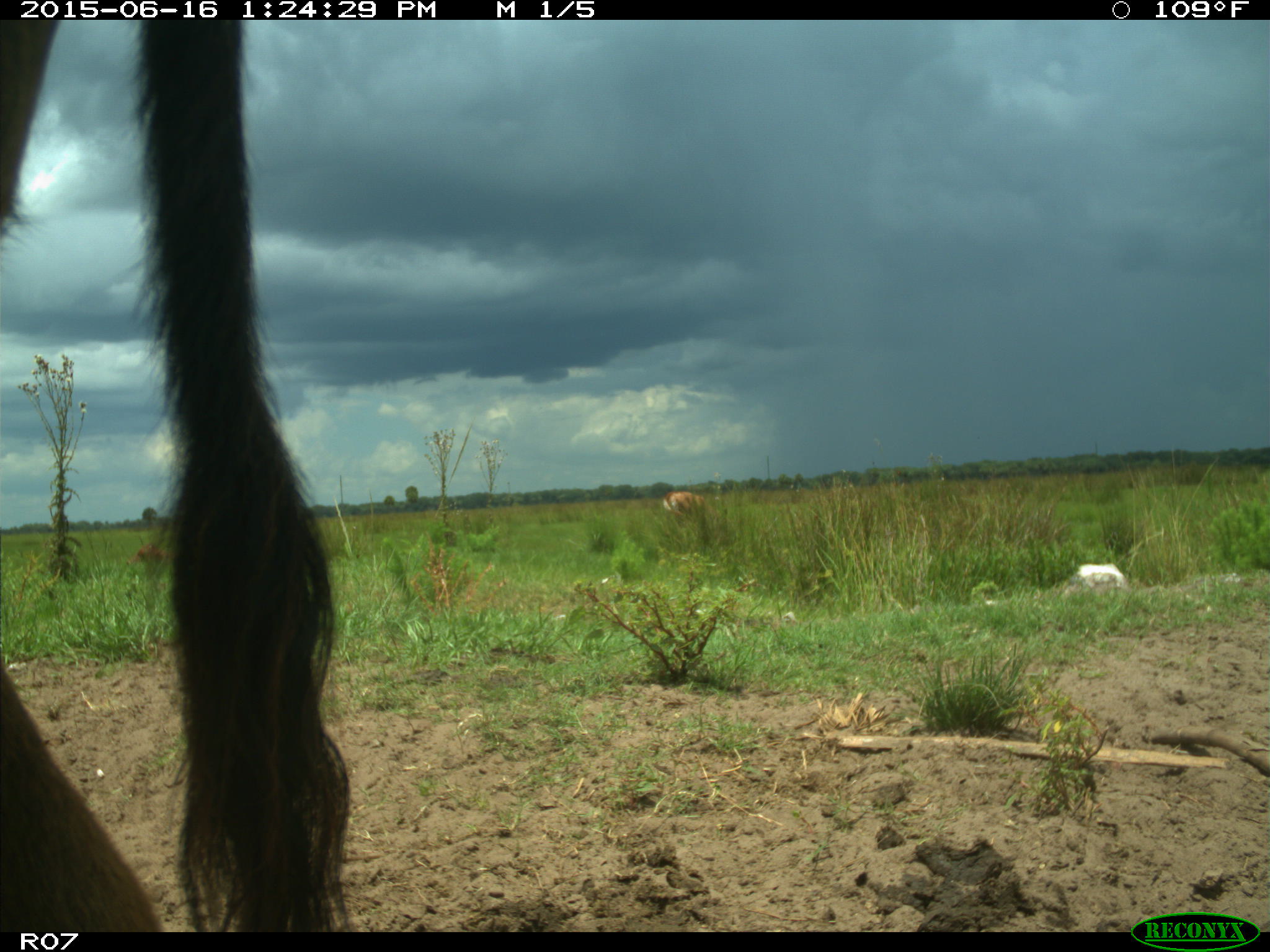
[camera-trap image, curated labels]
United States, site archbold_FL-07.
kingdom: Animalia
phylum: Chordata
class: Mammalia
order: Artiodactyla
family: Bovidae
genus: Bos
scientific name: Bos taurus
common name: domestic cow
Bos taurus (domestic cow).